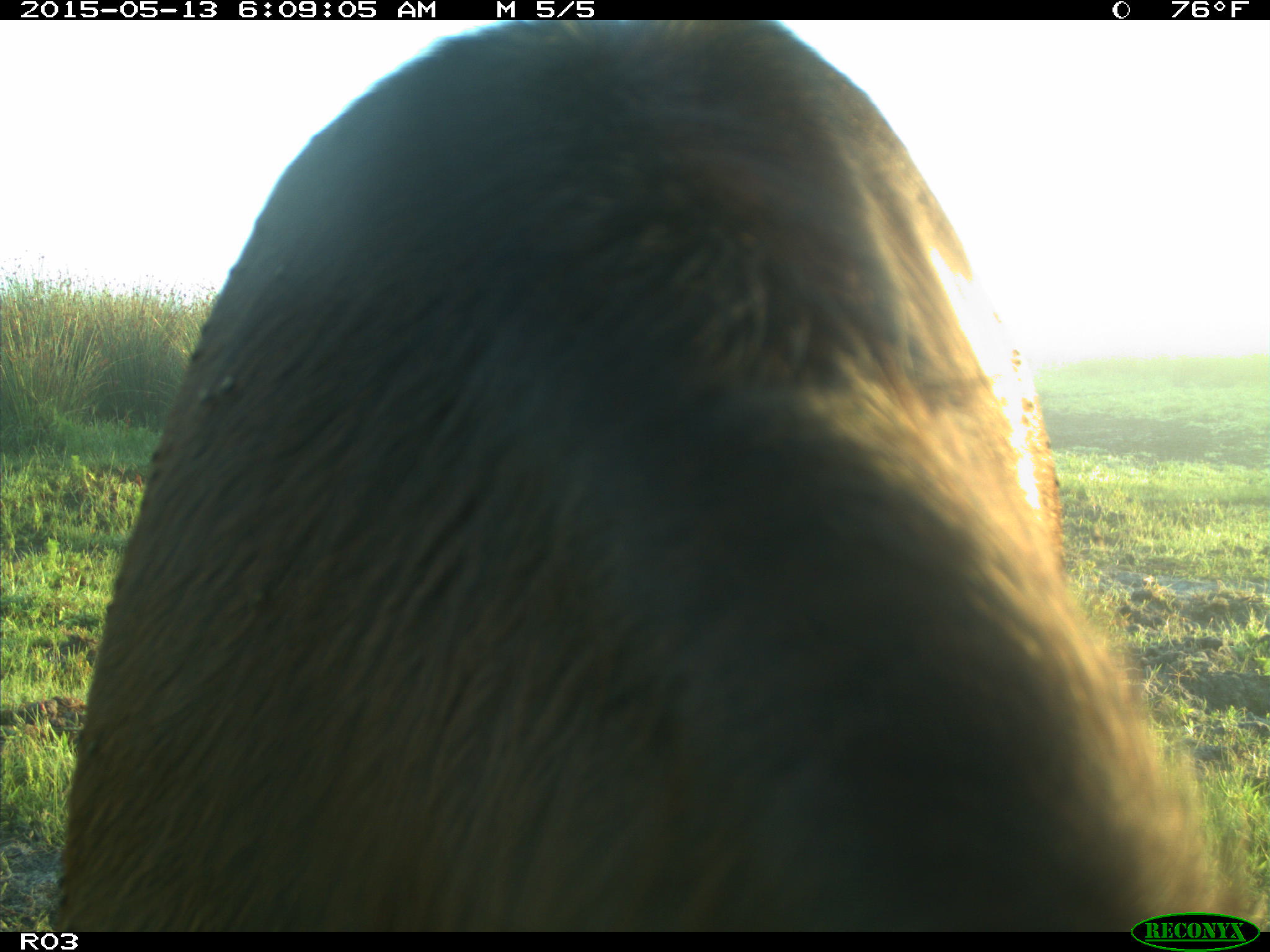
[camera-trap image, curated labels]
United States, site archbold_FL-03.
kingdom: Animalia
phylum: Chordata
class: Mammalia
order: Artiodactyla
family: Bovidae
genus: Bos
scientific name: Bos taurus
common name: domestic cow